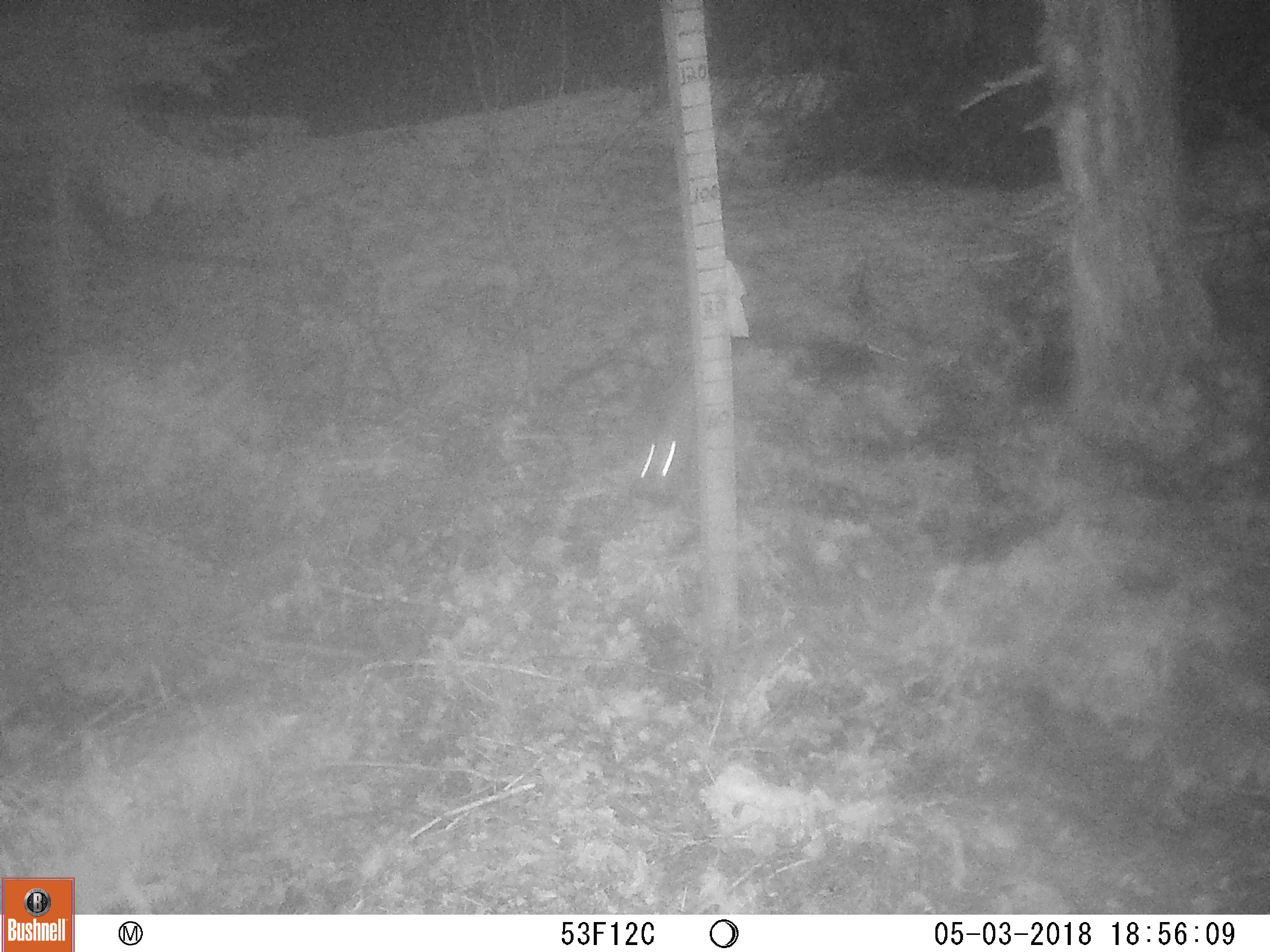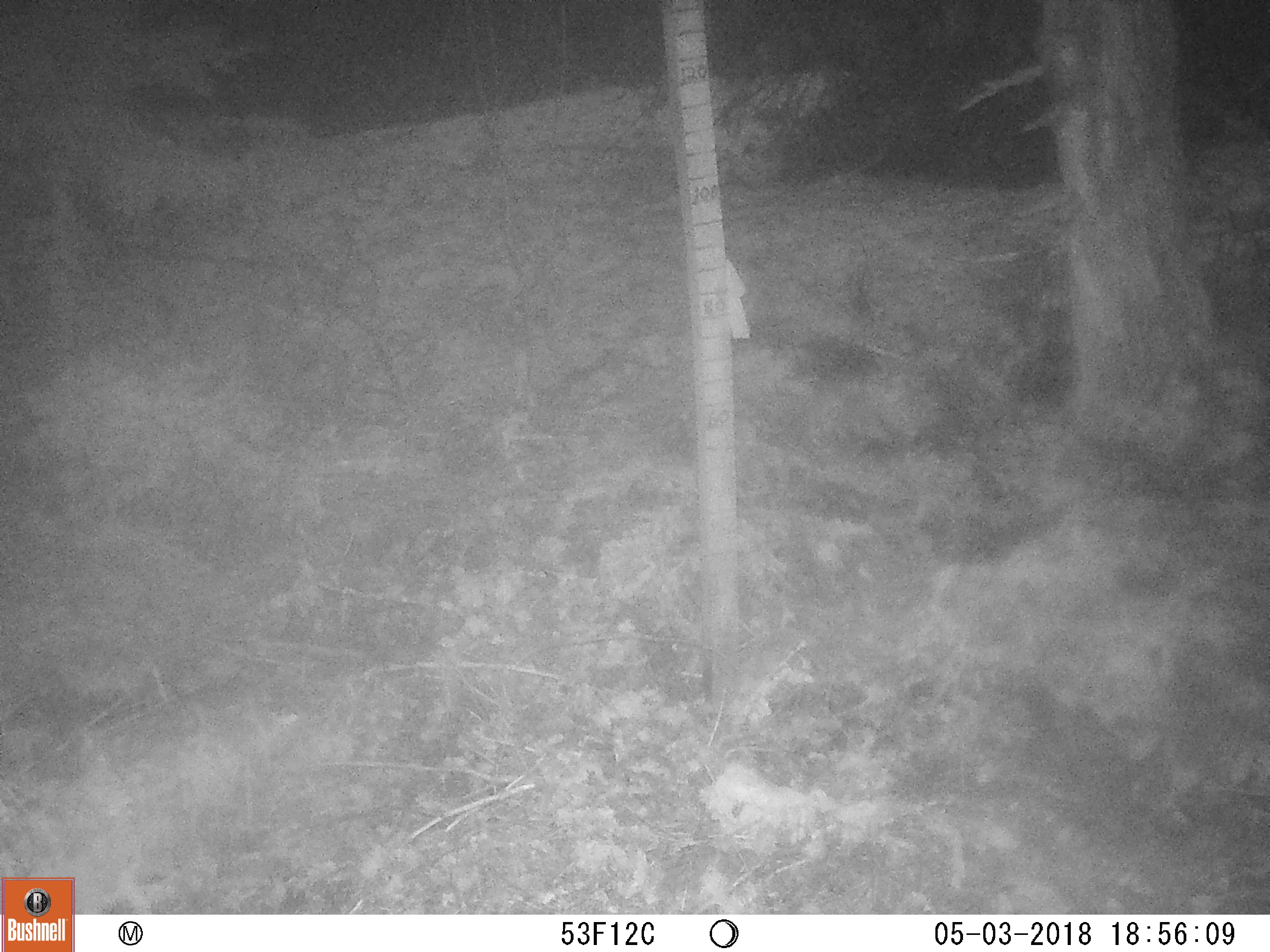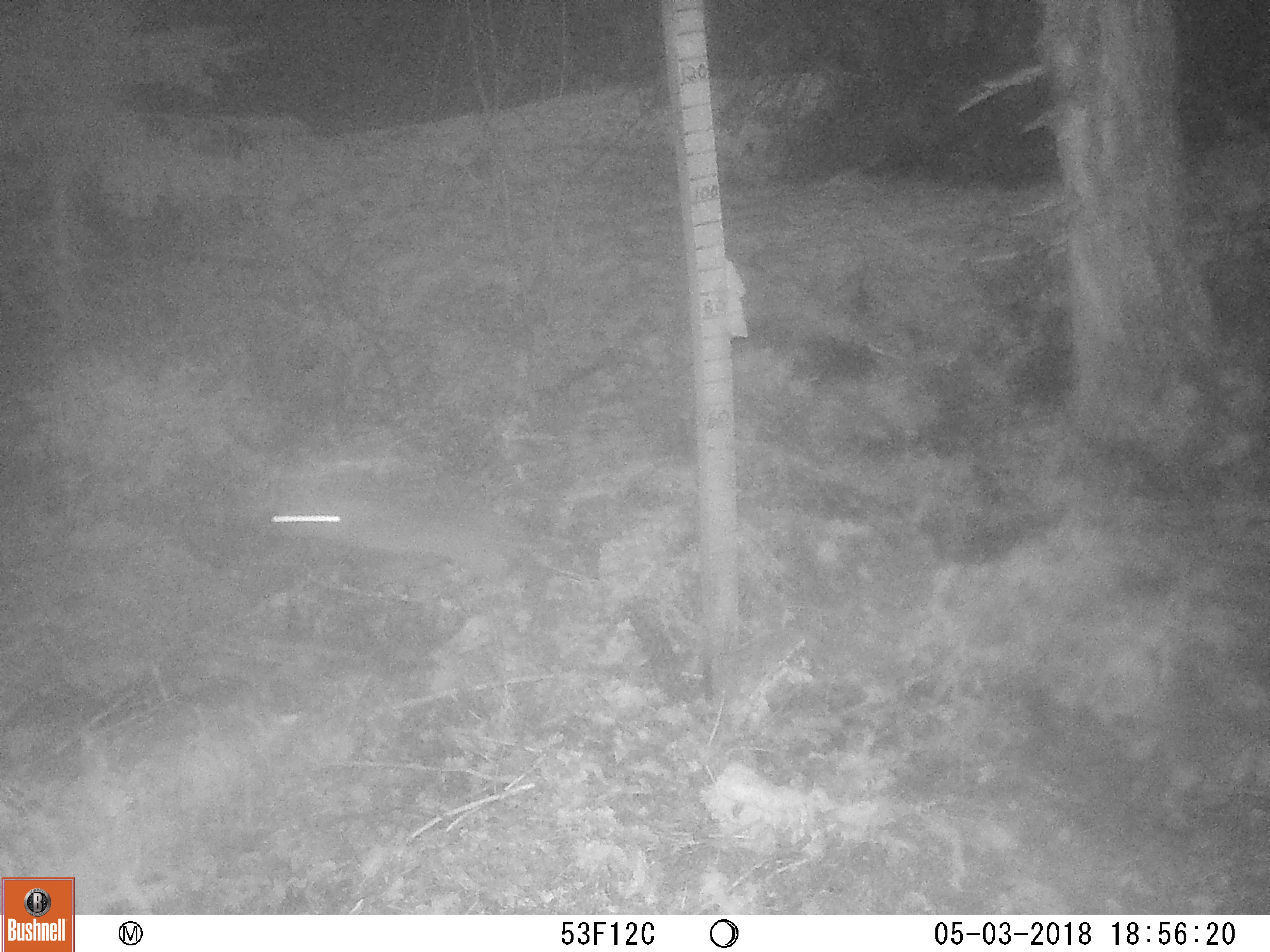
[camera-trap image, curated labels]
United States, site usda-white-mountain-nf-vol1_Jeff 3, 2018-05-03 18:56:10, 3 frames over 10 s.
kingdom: Animalia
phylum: Chordata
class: Mammalia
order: Lagomorpha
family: Leporidae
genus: Lepus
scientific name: Lepus americanus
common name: snowshoe hare